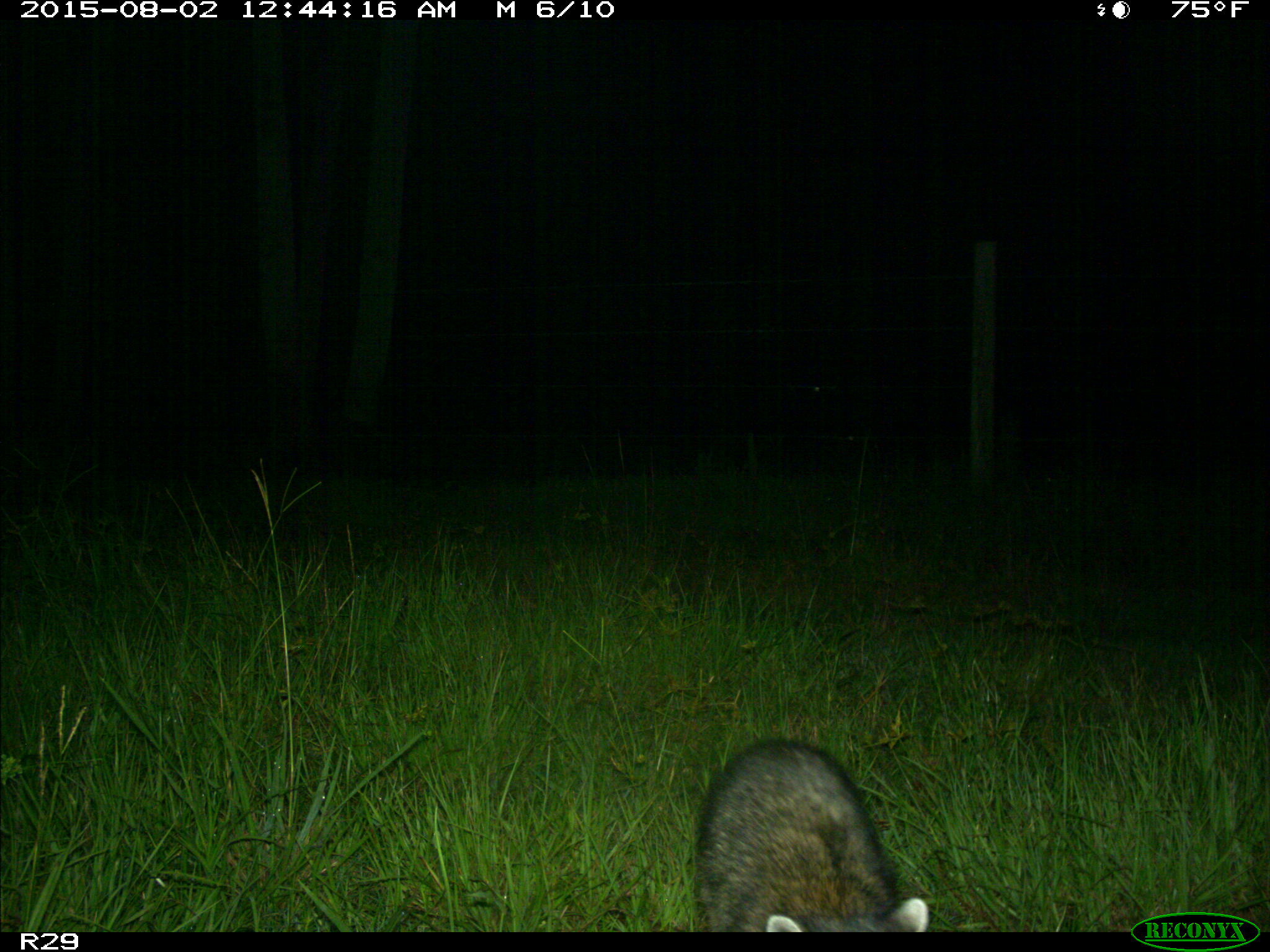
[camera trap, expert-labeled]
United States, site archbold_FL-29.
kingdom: Animalia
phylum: Chordata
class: Mammalia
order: Carnivora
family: Procyonidae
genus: Procyon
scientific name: Procyon lotor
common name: common raccoon